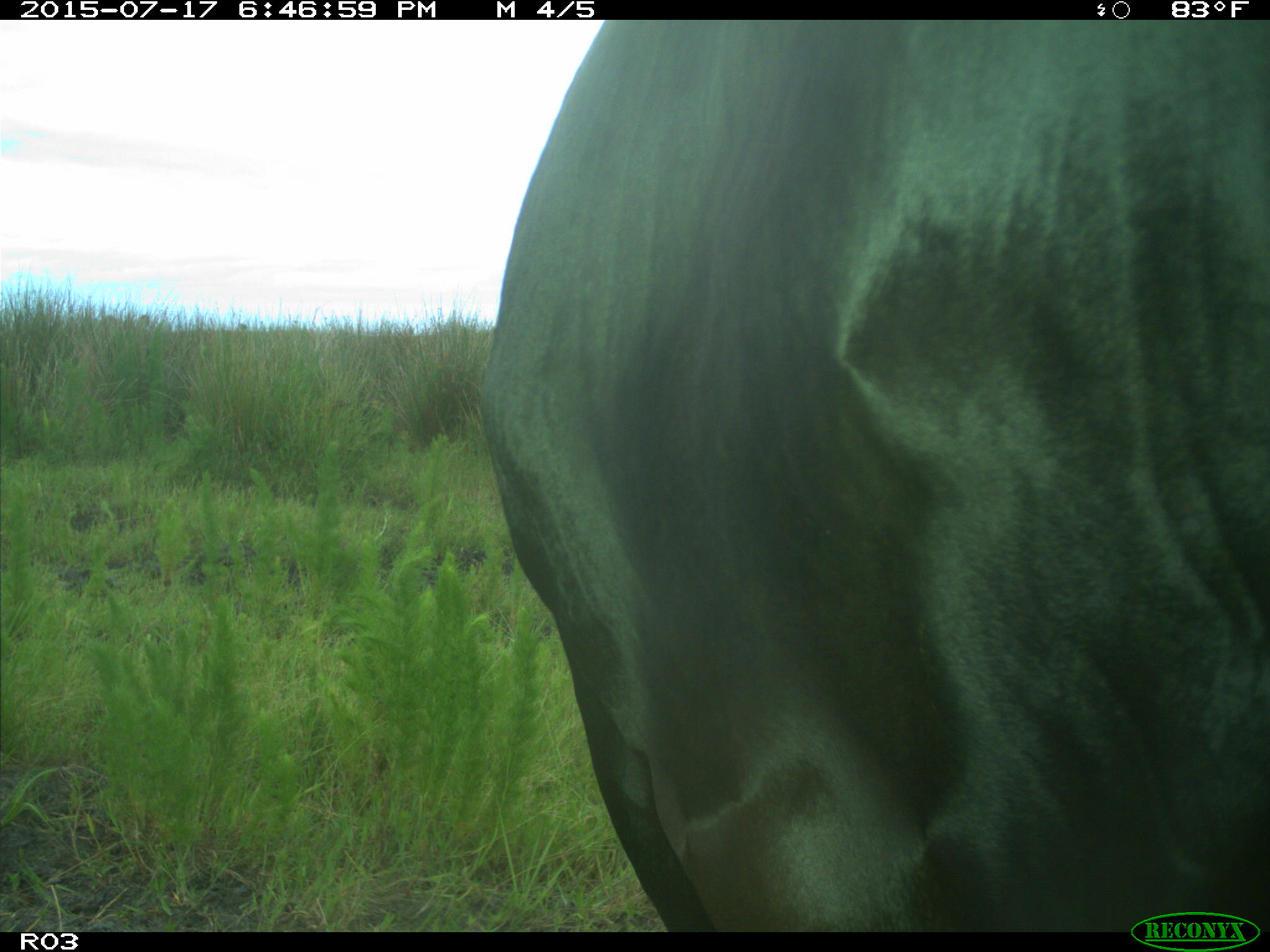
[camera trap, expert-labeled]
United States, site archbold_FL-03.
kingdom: Animalia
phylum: Chordata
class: Mammalia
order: Artiodactyla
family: Bovidae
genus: Bos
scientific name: Bos taurus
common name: domestic cow